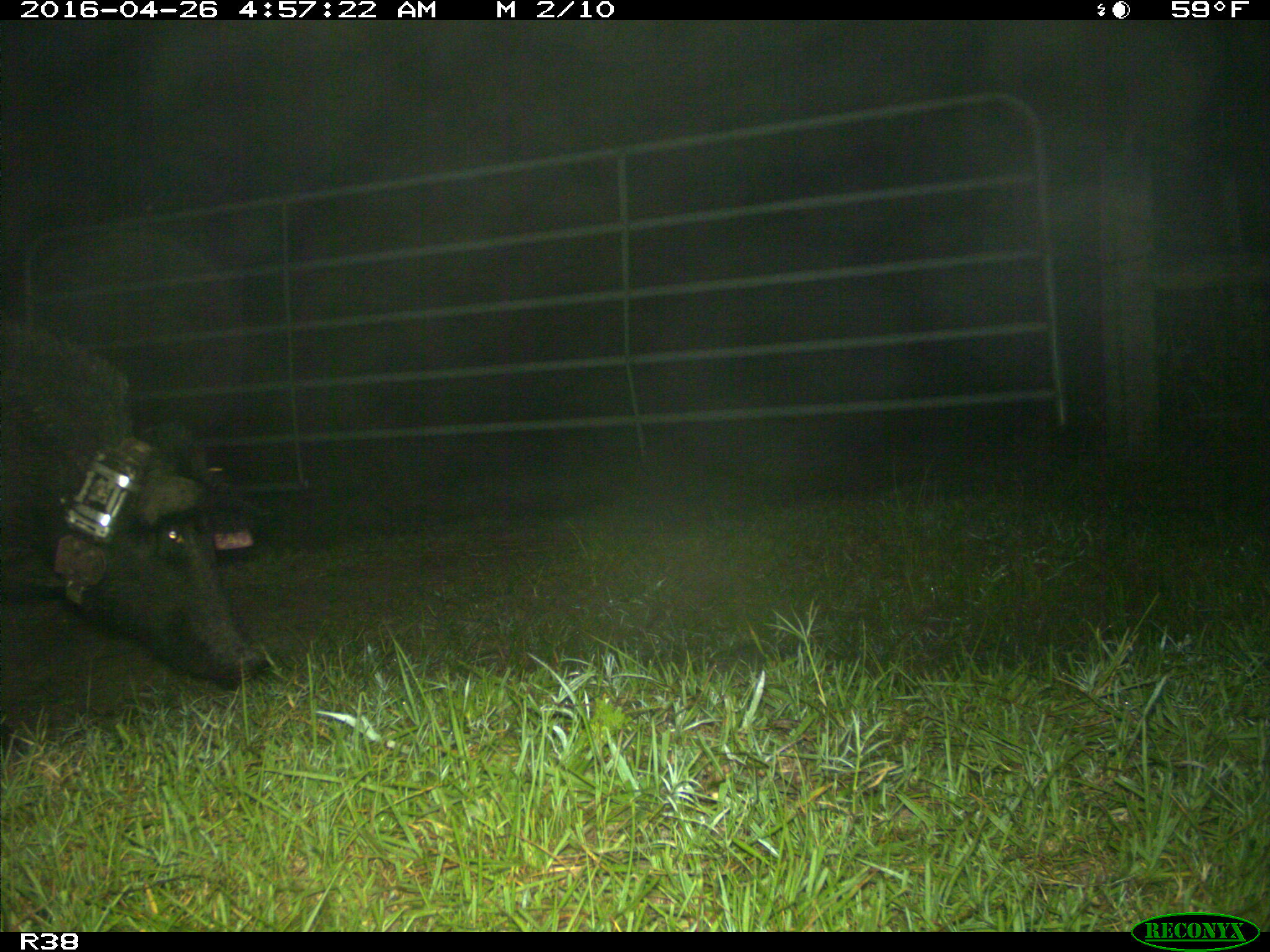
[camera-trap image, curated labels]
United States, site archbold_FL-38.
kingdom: Animalia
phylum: Chordata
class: Mammalia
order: Artiodactyla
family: Suidae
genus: Sus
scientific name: Sus scrofa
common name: wild boar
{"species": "Sus scrofa (wild boar)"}